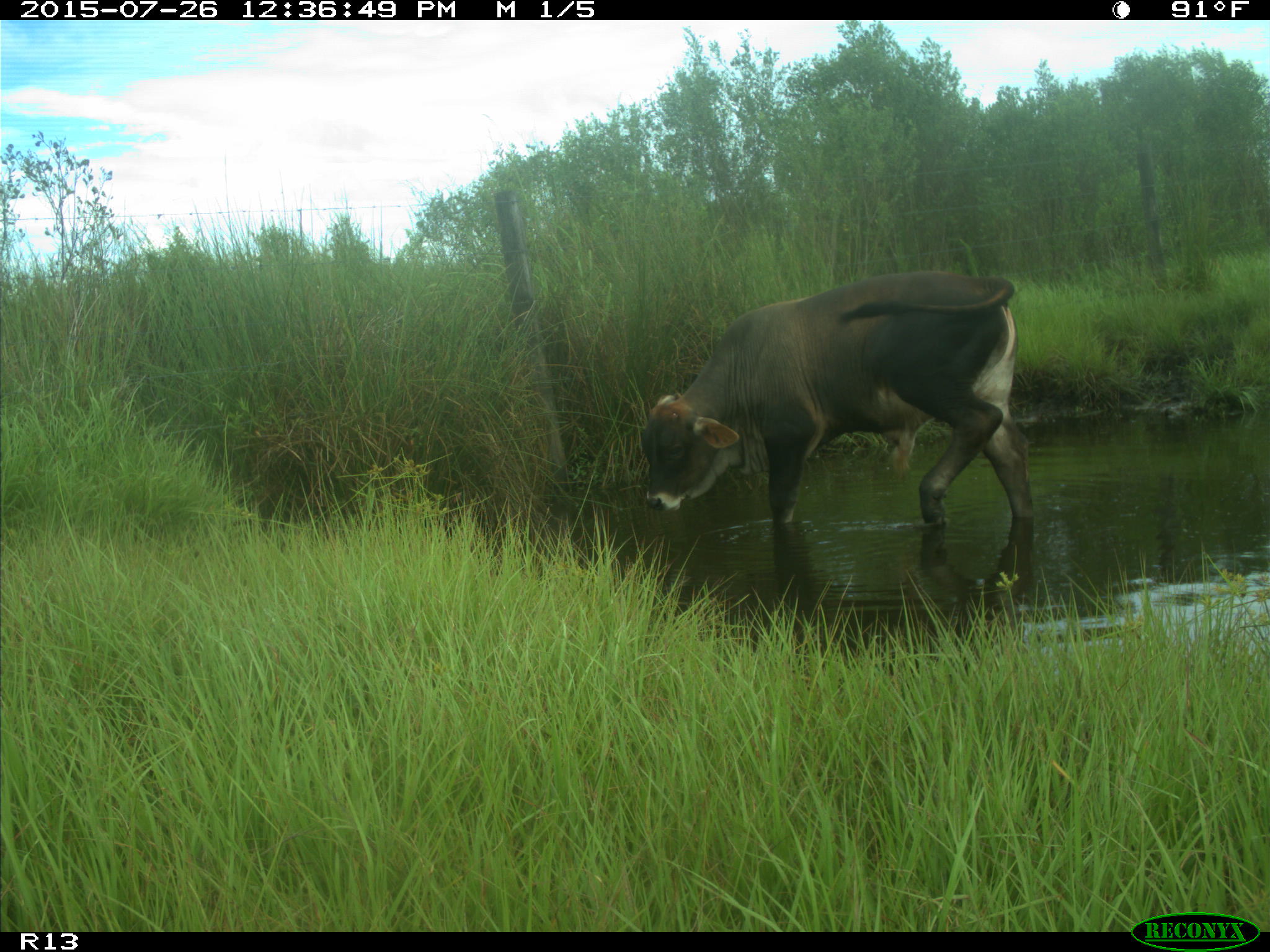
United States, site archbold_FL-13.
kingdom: Animalia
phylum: Chordata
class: Mammalia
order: Artiodactyla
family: Bovidae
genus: Bos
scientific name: Bos taurus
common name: domestic cow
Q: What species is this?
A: Bos taurus (domestic cow).